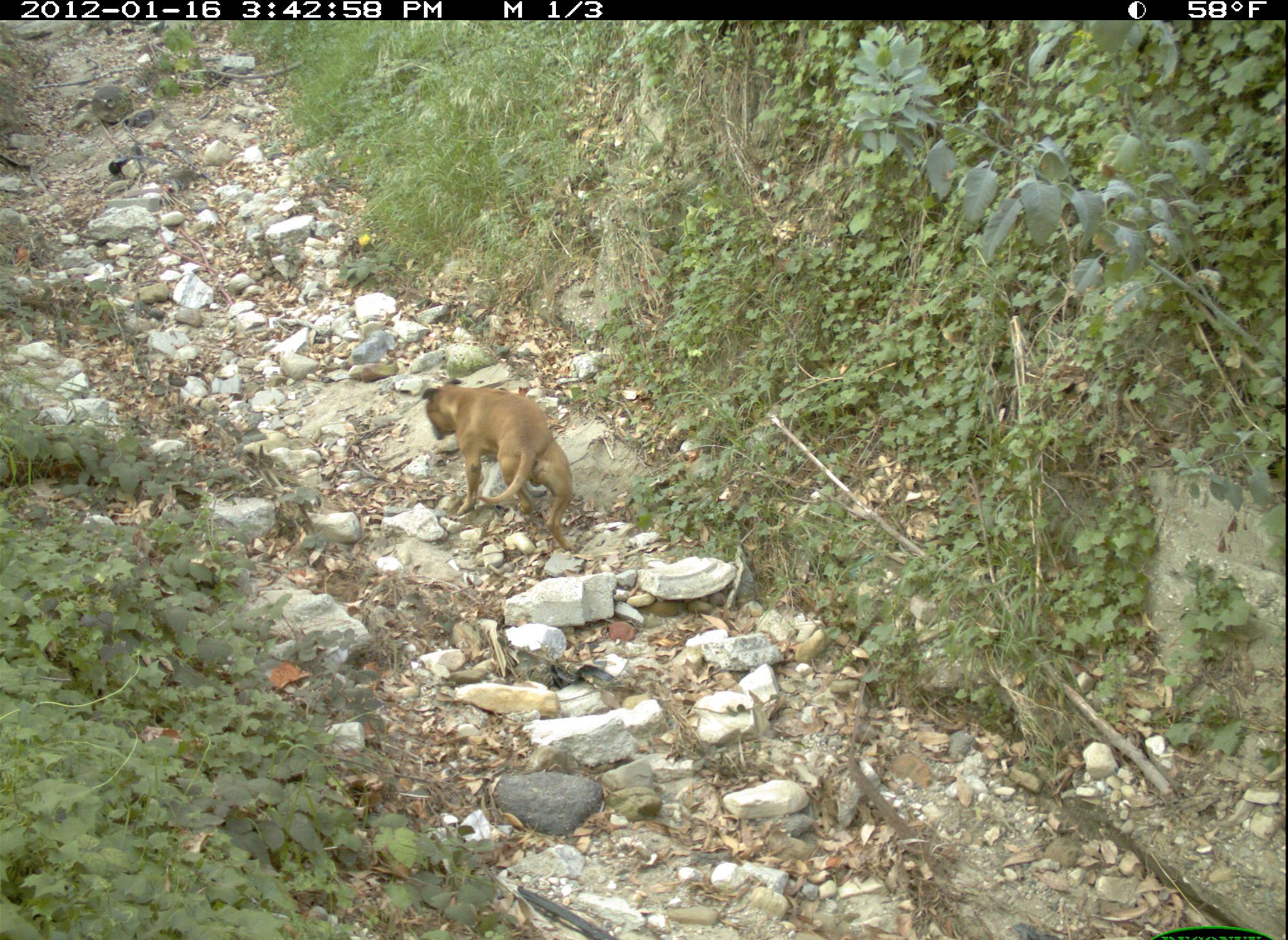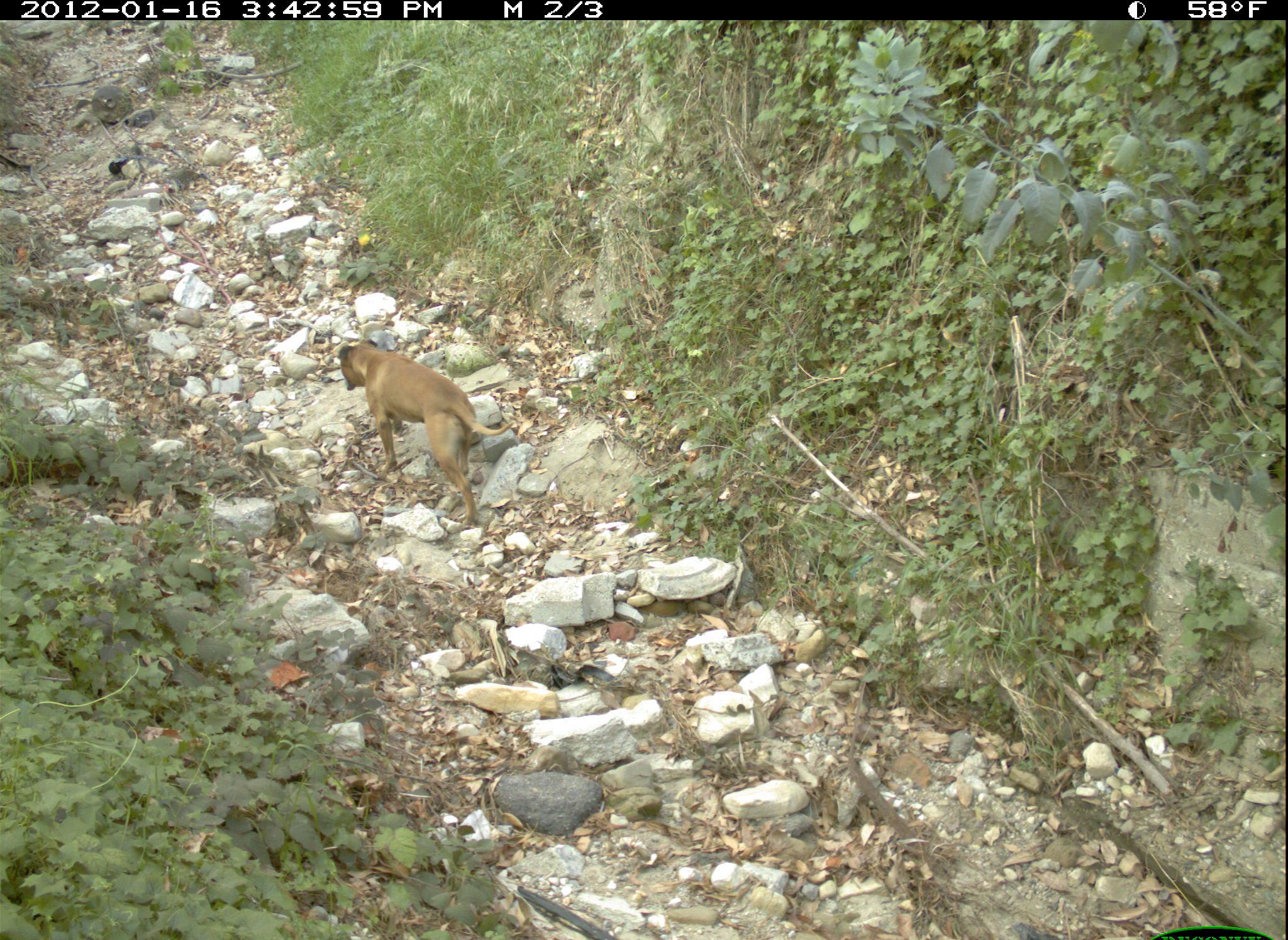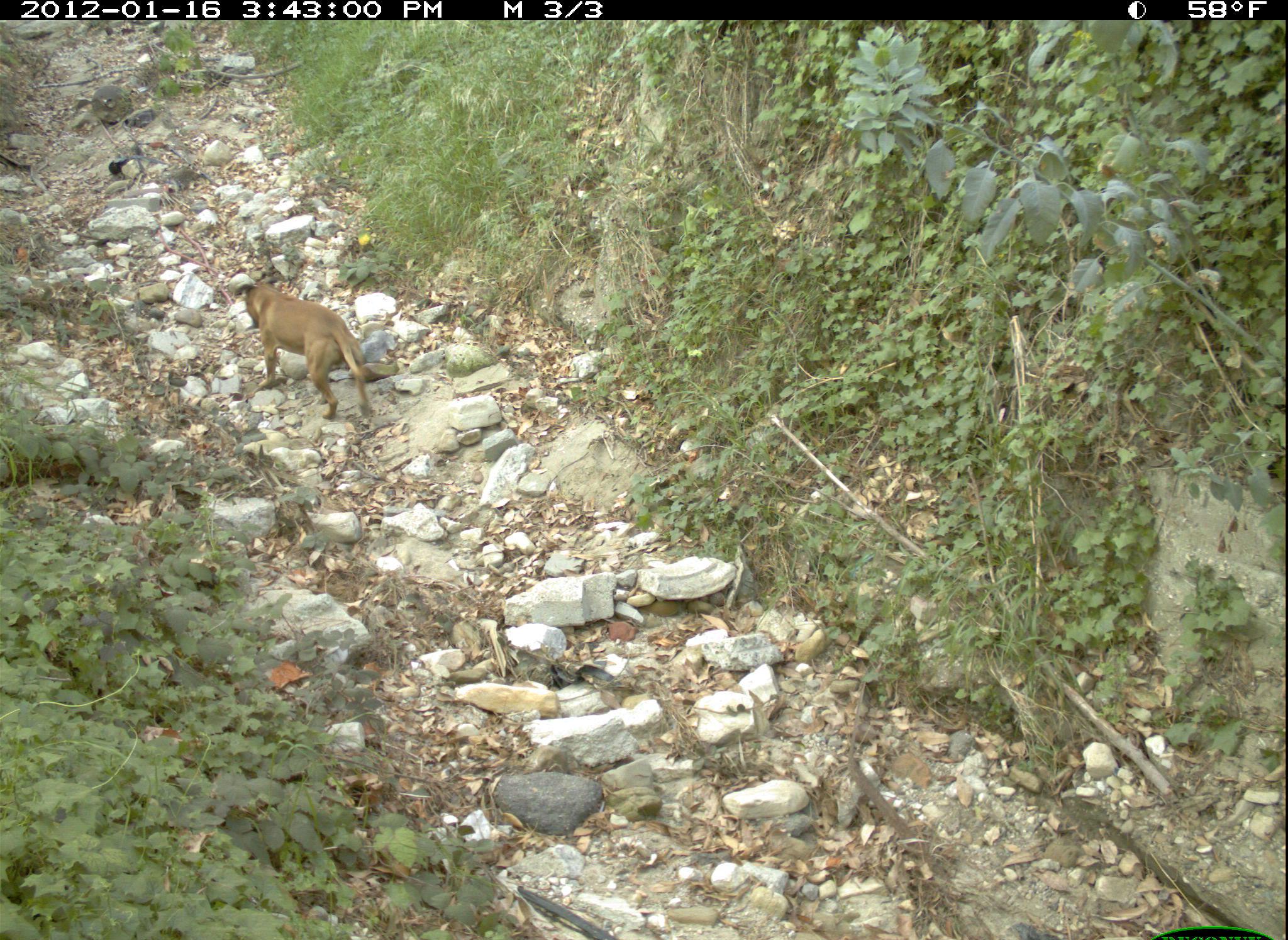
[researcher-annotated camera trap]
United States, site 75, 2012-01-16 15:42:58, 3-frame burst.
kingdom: Animalia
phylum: Chordata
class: Mammalia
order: Carnivora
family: Canidae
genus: Canis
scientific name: Canis familiaris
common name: domestic dog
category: dog